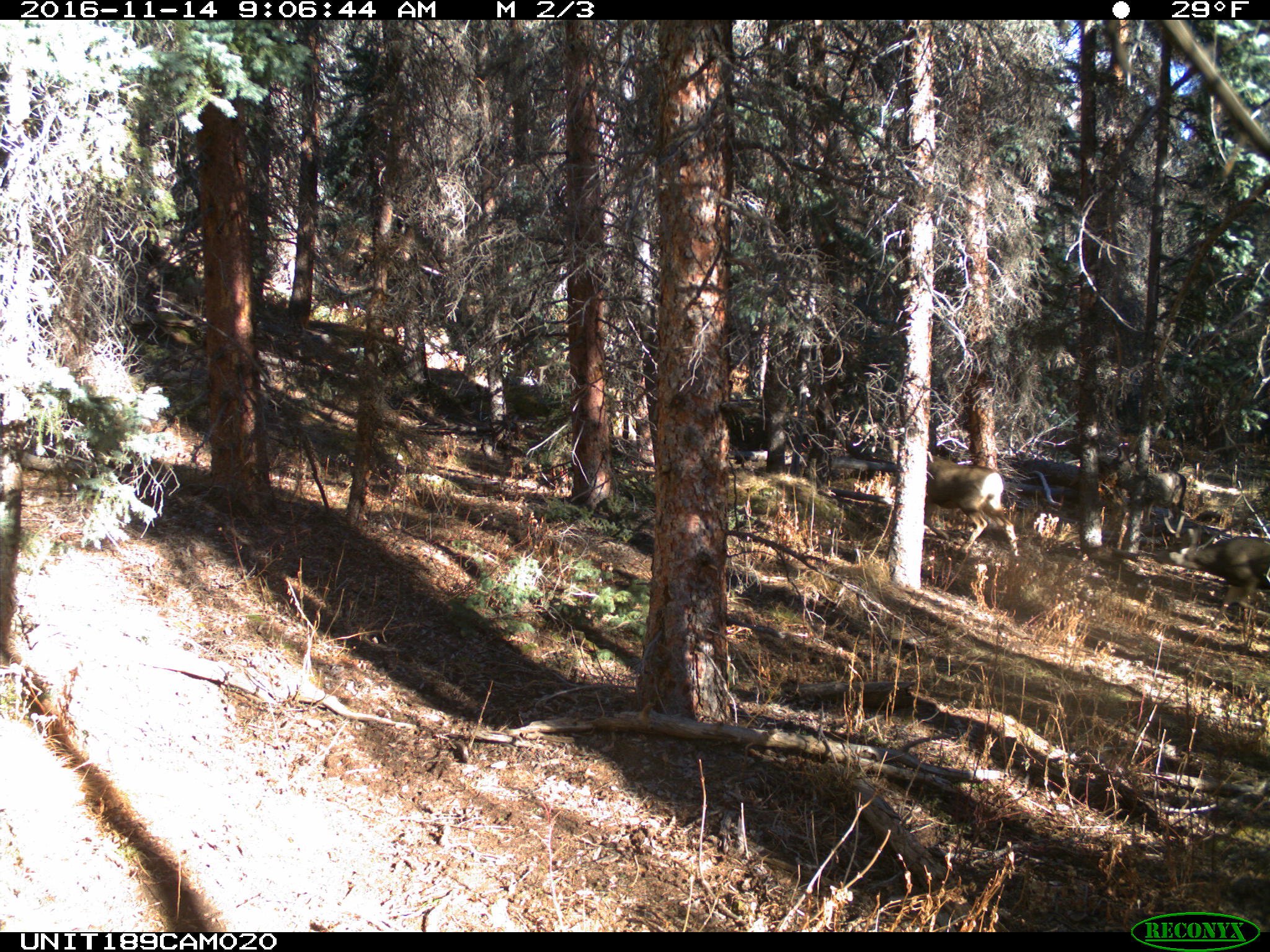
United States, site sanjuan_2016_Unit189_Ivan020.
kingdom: Animalia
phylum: Chordata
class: Mammalia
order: Artiodactyla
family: Cervidae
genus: Odocoileus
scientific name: Odocoileus hemionus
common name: mule deer